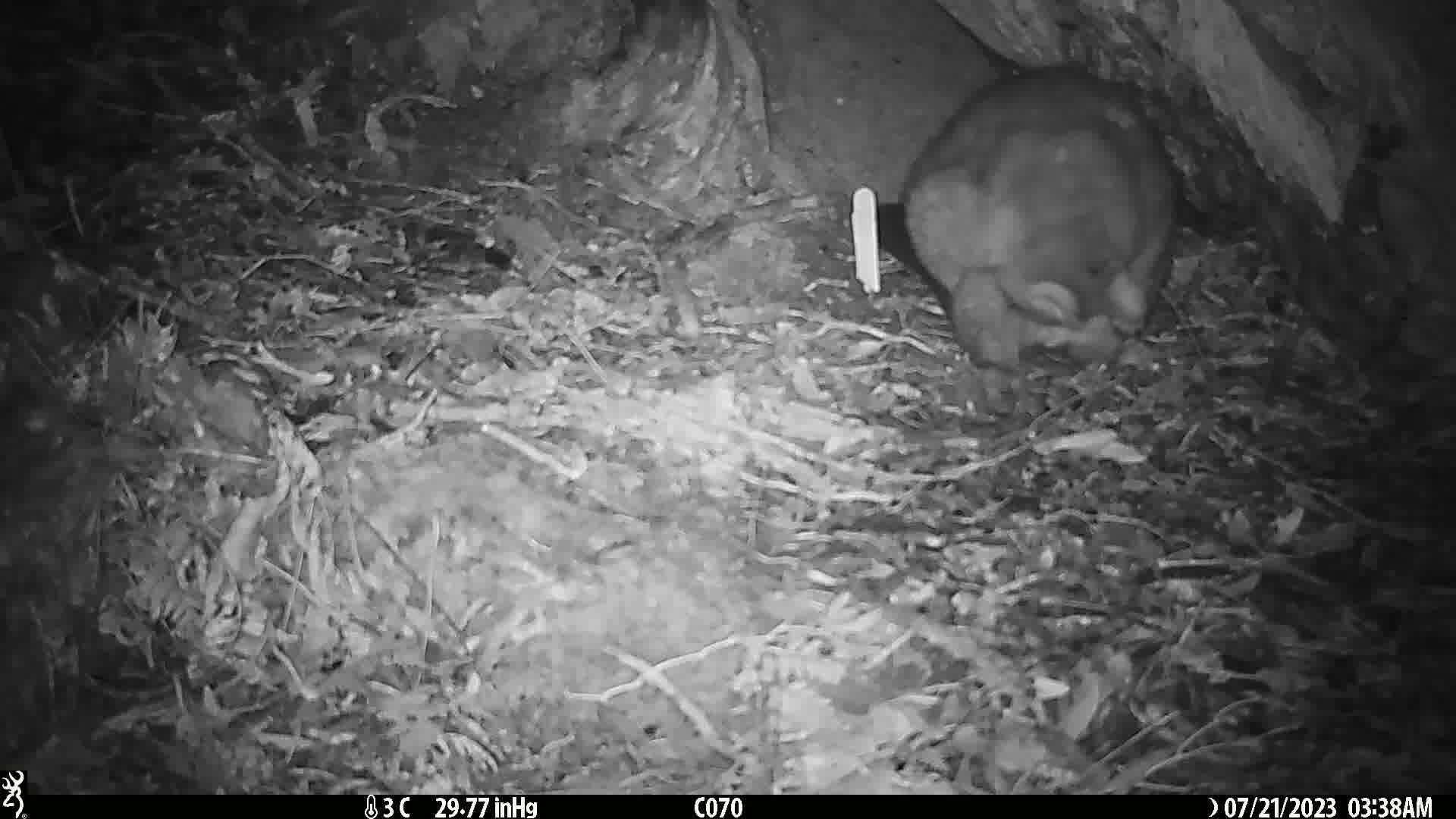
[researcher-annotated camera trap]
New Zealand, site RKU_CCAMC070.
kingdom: Animalia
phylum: Chordata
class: Mammalia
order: Diprotodontia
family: Phalangeridae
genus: Trichosurus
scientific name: Trichosurus vulpecula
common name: common brushtail possum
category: possum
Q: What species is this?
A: Possum (common brushtail possum) (Trichosurus vulpecula).